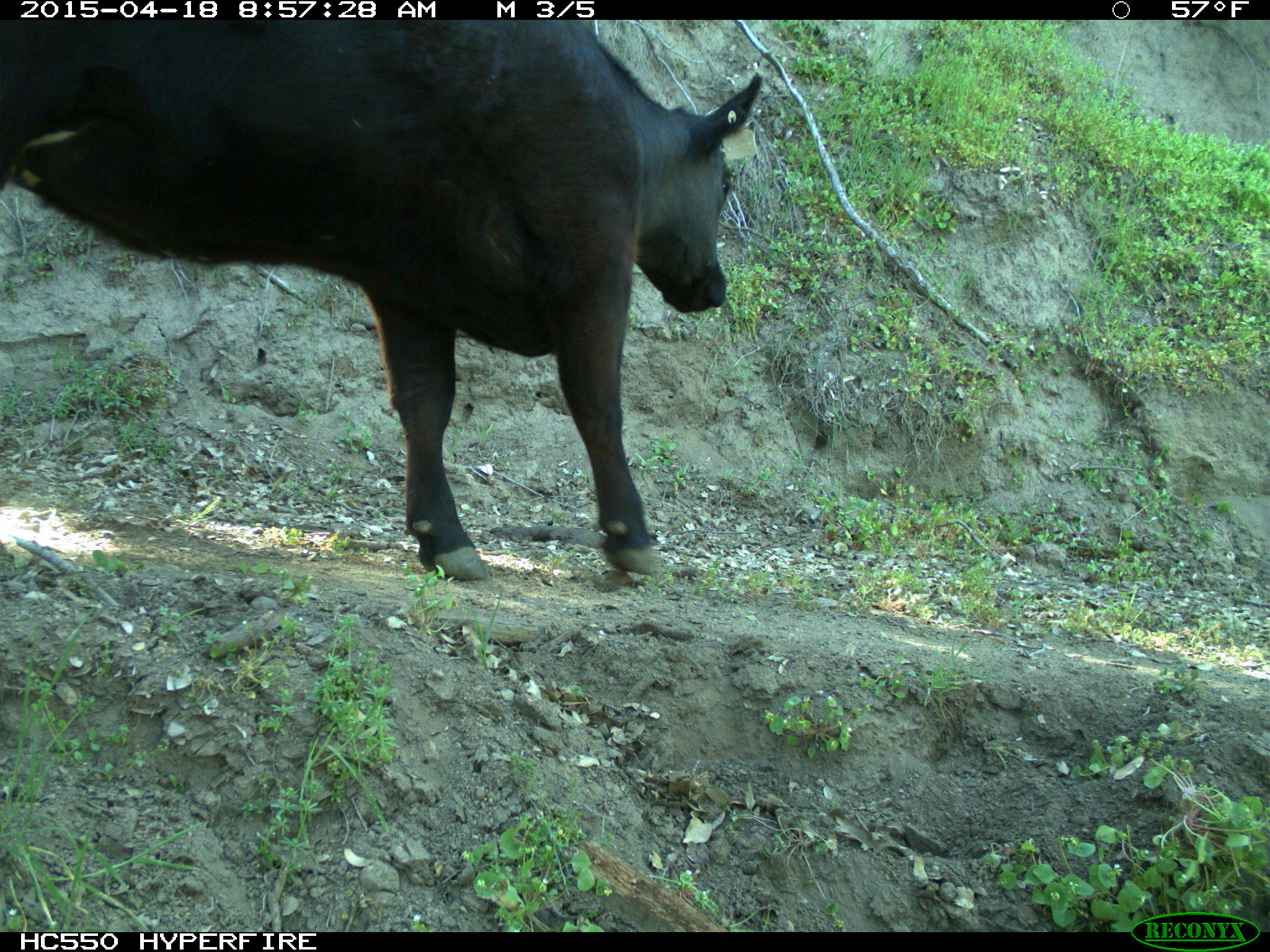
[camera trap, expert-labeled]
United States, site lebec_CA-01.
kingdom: Animalia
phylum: Chordata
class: Mammalia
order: Artiodactyla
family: Bovidae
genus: Bos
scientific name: Bos taurus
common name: domestic cow